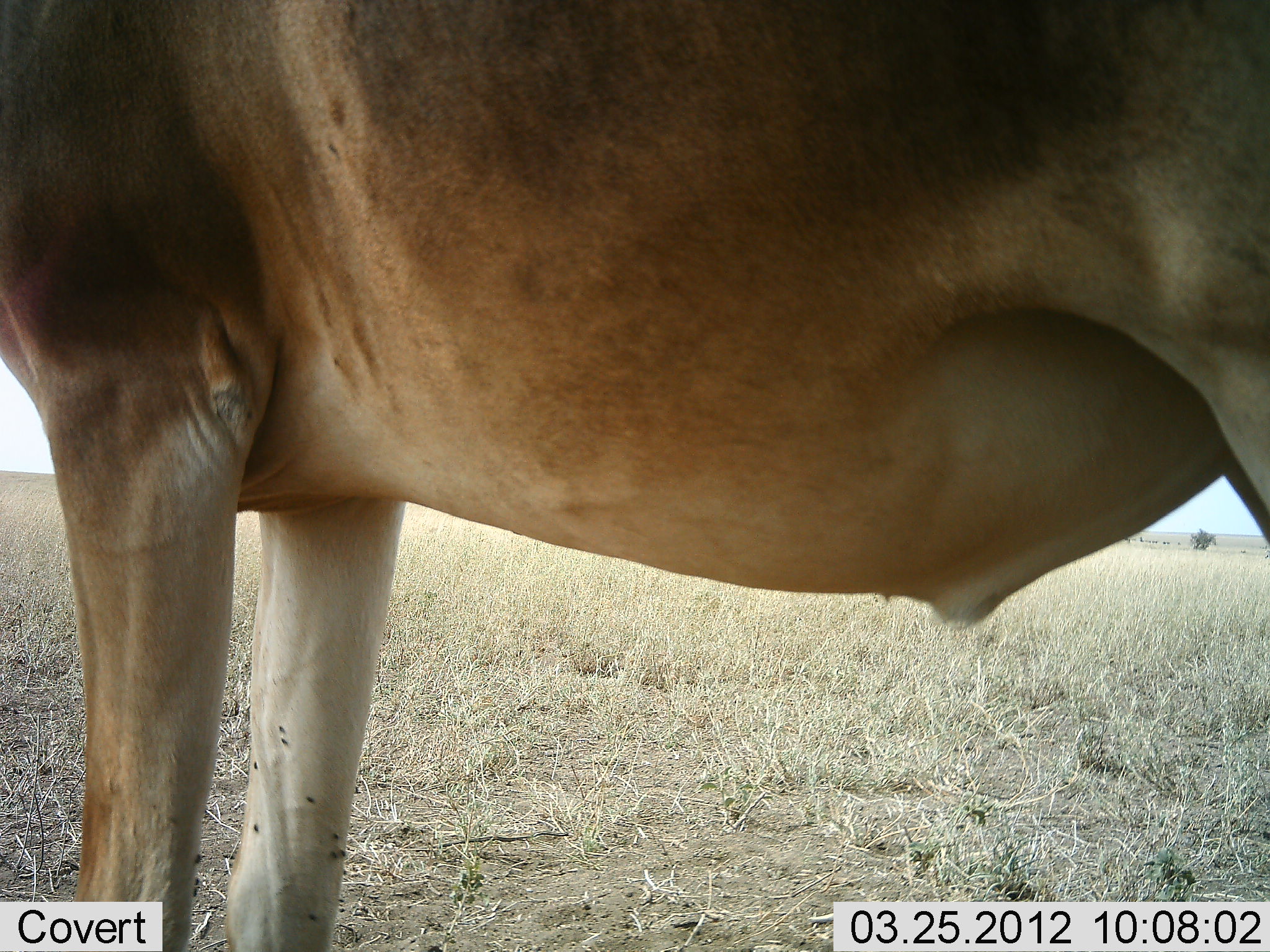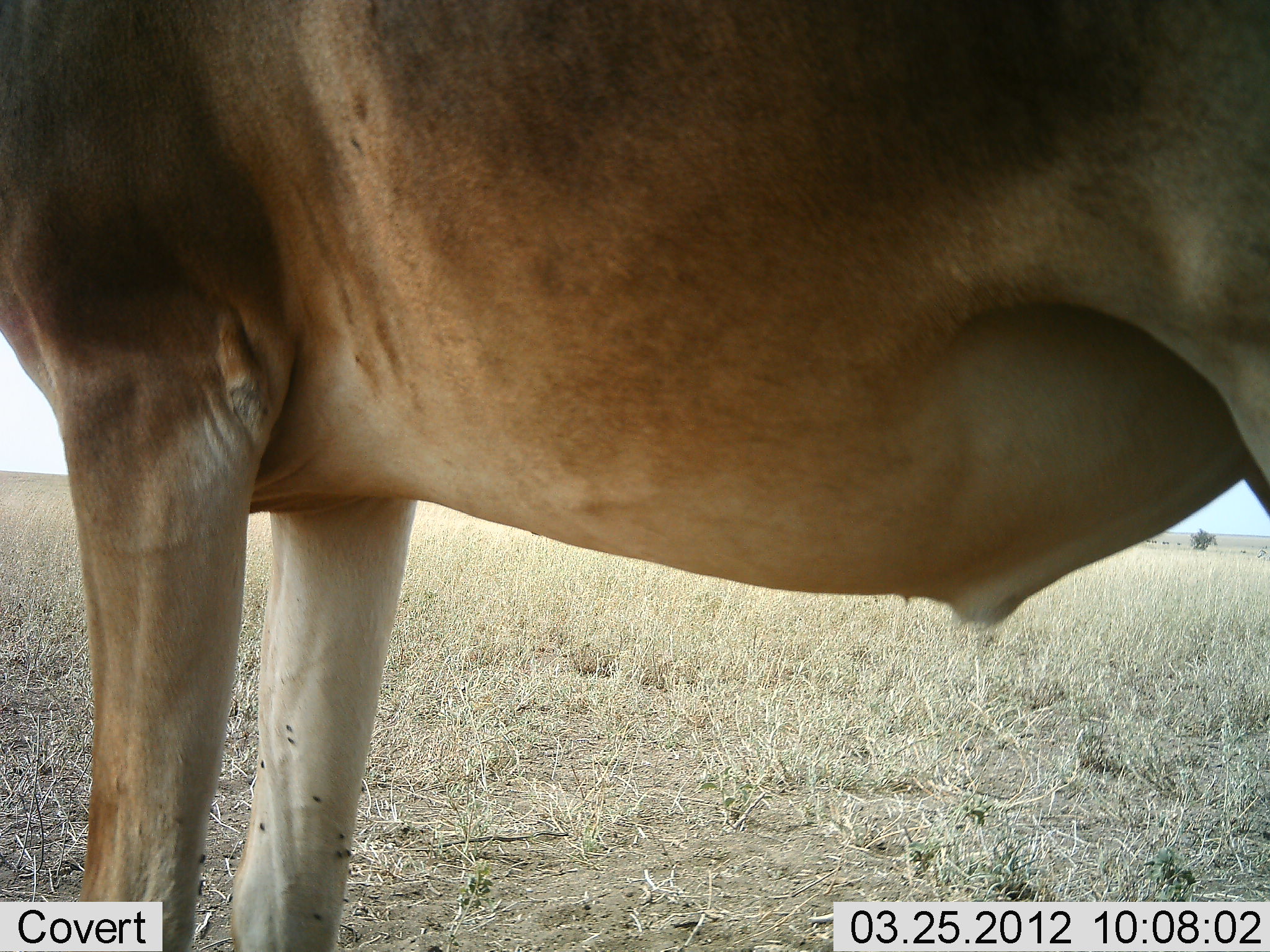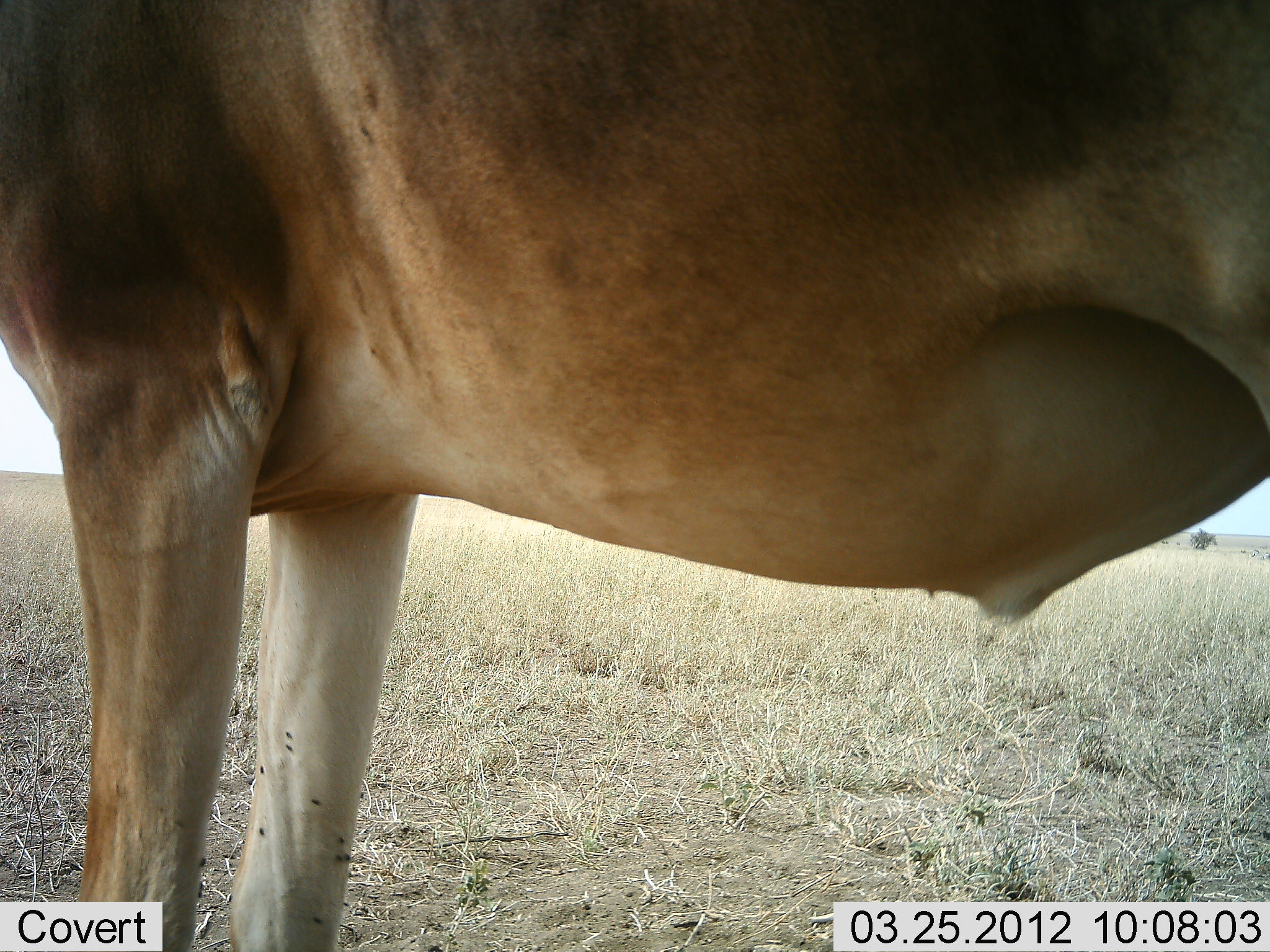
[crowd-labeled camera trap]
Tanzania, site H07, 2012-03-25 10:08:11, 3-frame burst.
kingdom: Animalia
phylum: Chordata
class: Mammalia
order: Artiodactyla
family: Bovidae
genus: Alcelaphus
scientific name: Alcelaphus buselaphus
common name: hartebeest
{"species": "hartebeest (Alcelaphus buselaphus)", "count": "1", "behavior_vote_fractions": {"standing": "100%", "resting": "0%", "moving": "0%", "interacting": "0%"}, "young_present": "0%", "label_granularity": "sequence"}